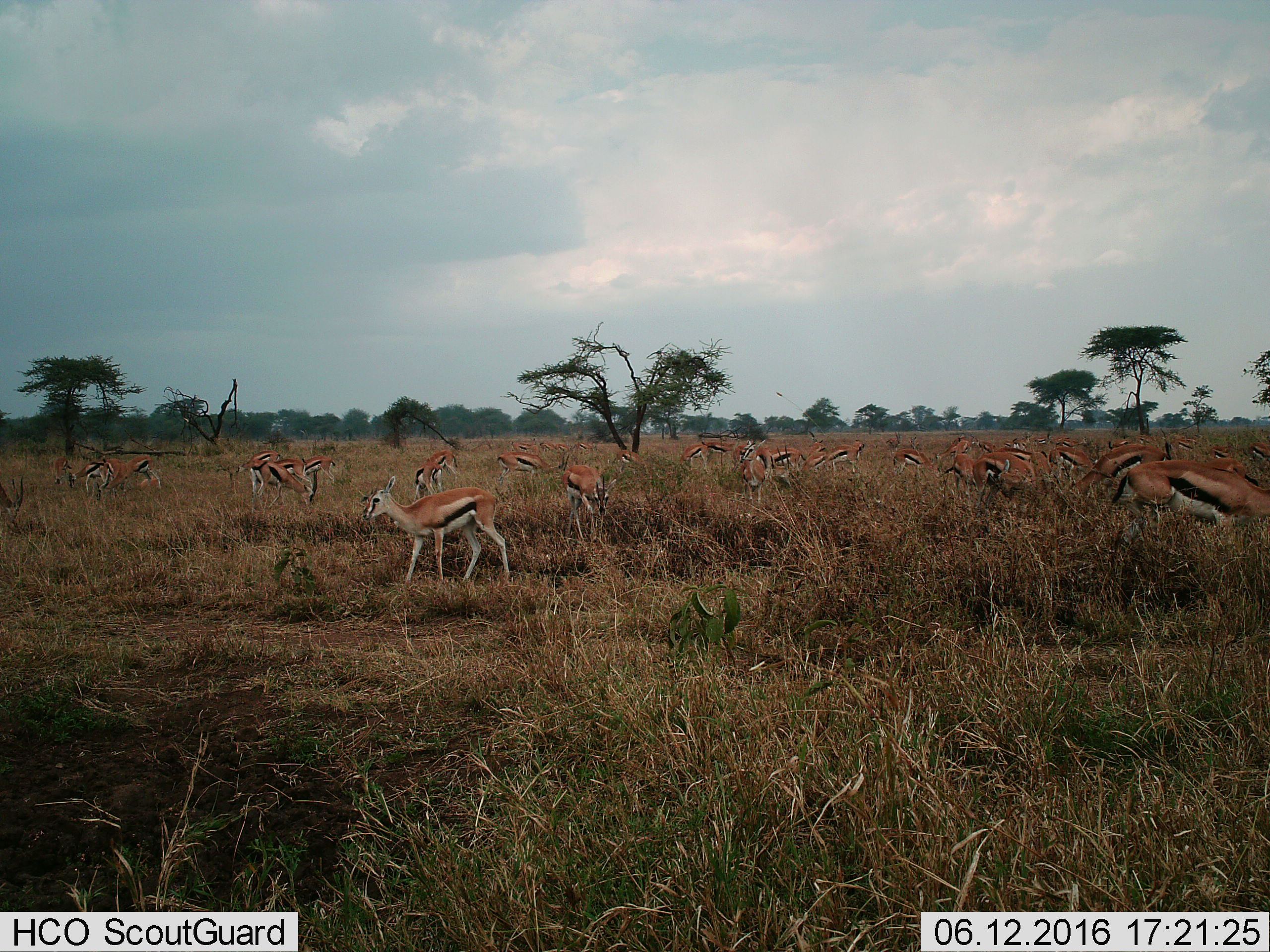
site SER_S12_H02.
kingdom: Animalia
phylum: Chordata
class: Mammalia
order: Artiodactyla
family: Bovidae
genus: Eudorcas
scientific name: Eudorcas thomsonii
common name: thomson's gazelle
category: gazellethomsons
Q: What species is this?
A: Gazellethomsons (thomson's gazelle) (Eudorcas thomsonii).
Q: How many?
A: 11-50.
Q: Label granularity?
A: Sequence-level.